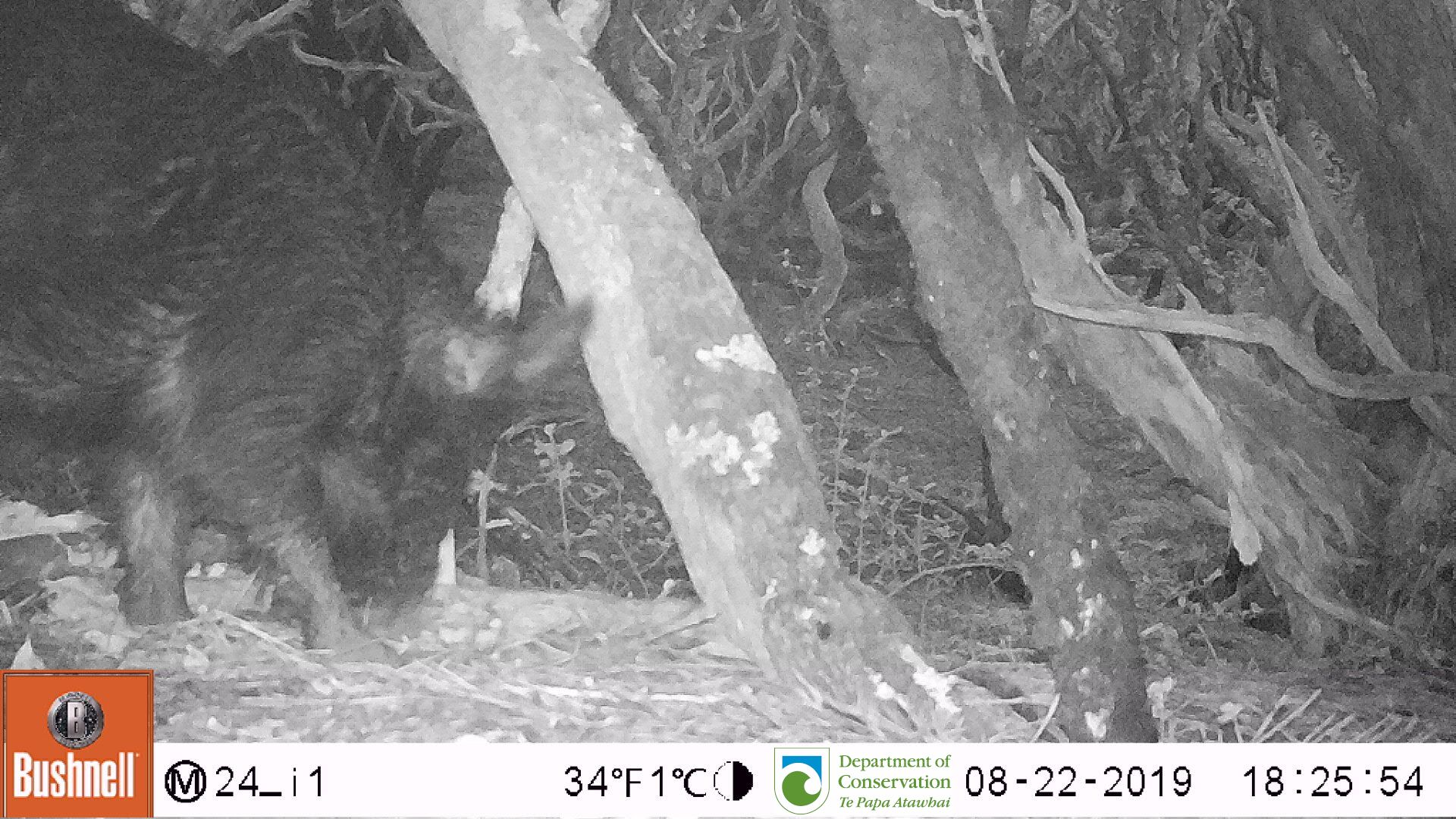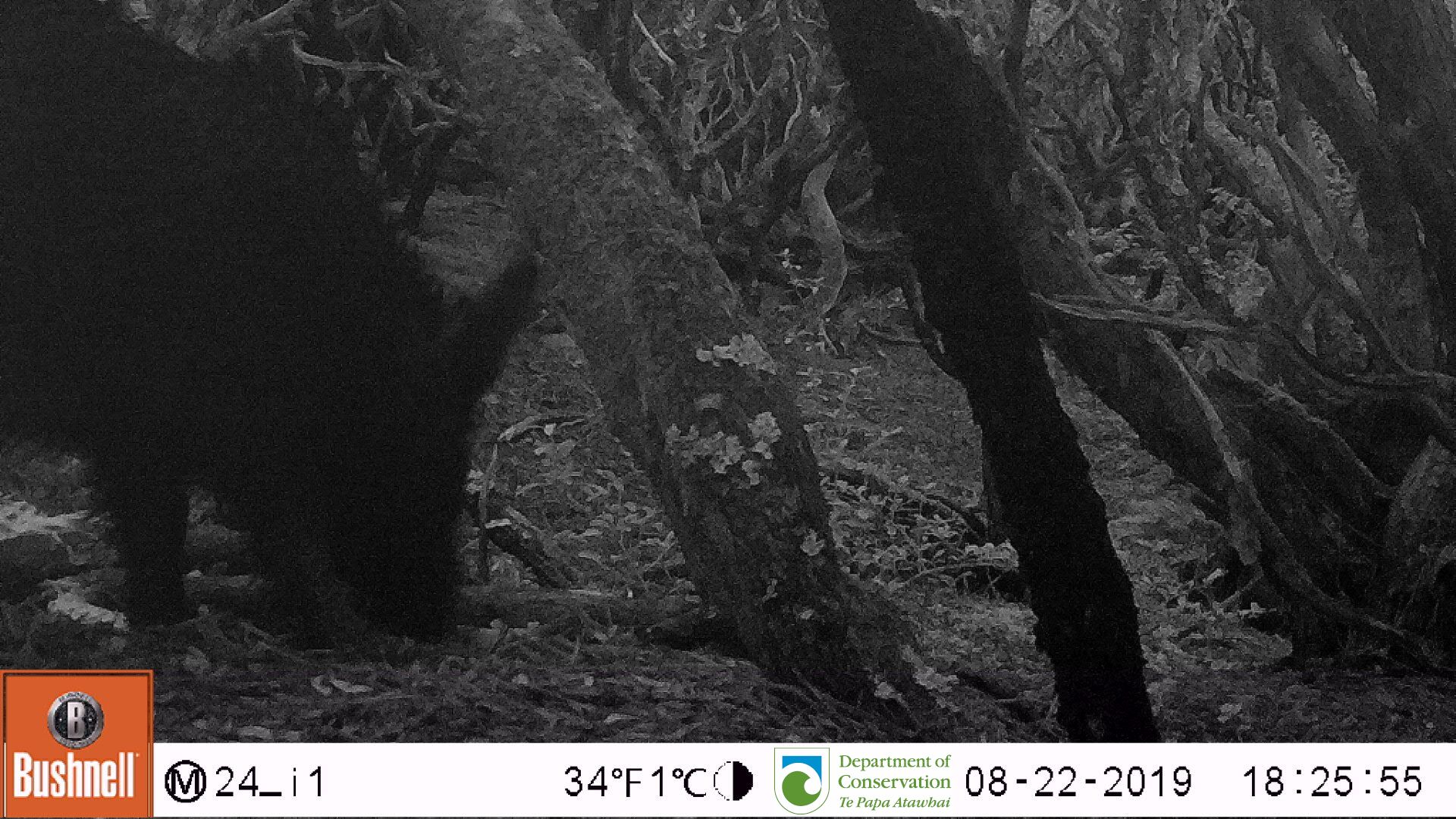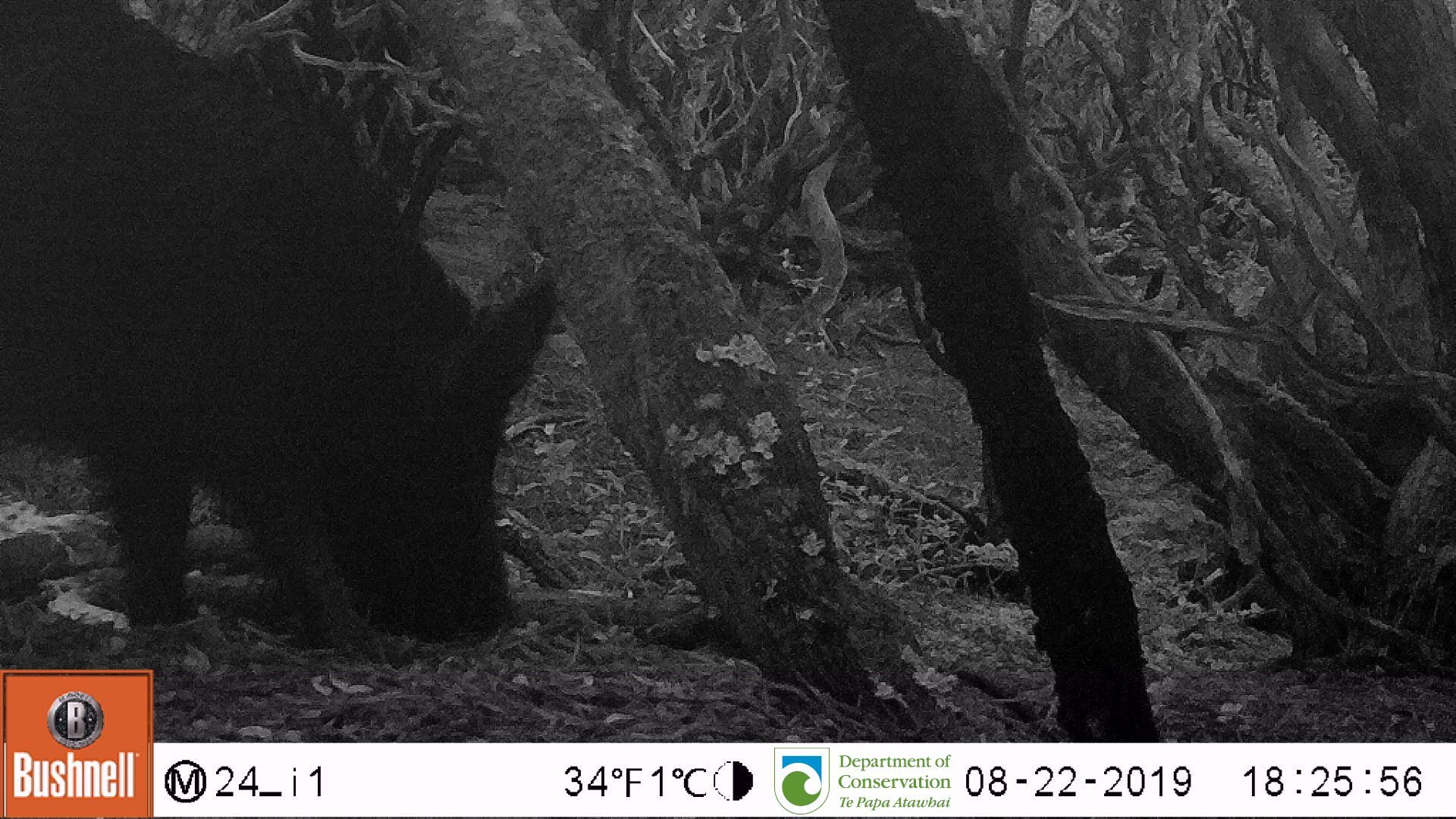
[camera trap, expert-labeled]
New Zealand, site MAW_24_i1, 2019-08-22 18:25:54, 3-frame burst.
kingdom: Animalia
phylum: Chordata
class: Mammalia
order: Artiodactyla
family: Suidae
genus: Sus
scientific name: Sus scrofa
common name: pig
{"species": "pig (Sus scrofa)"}